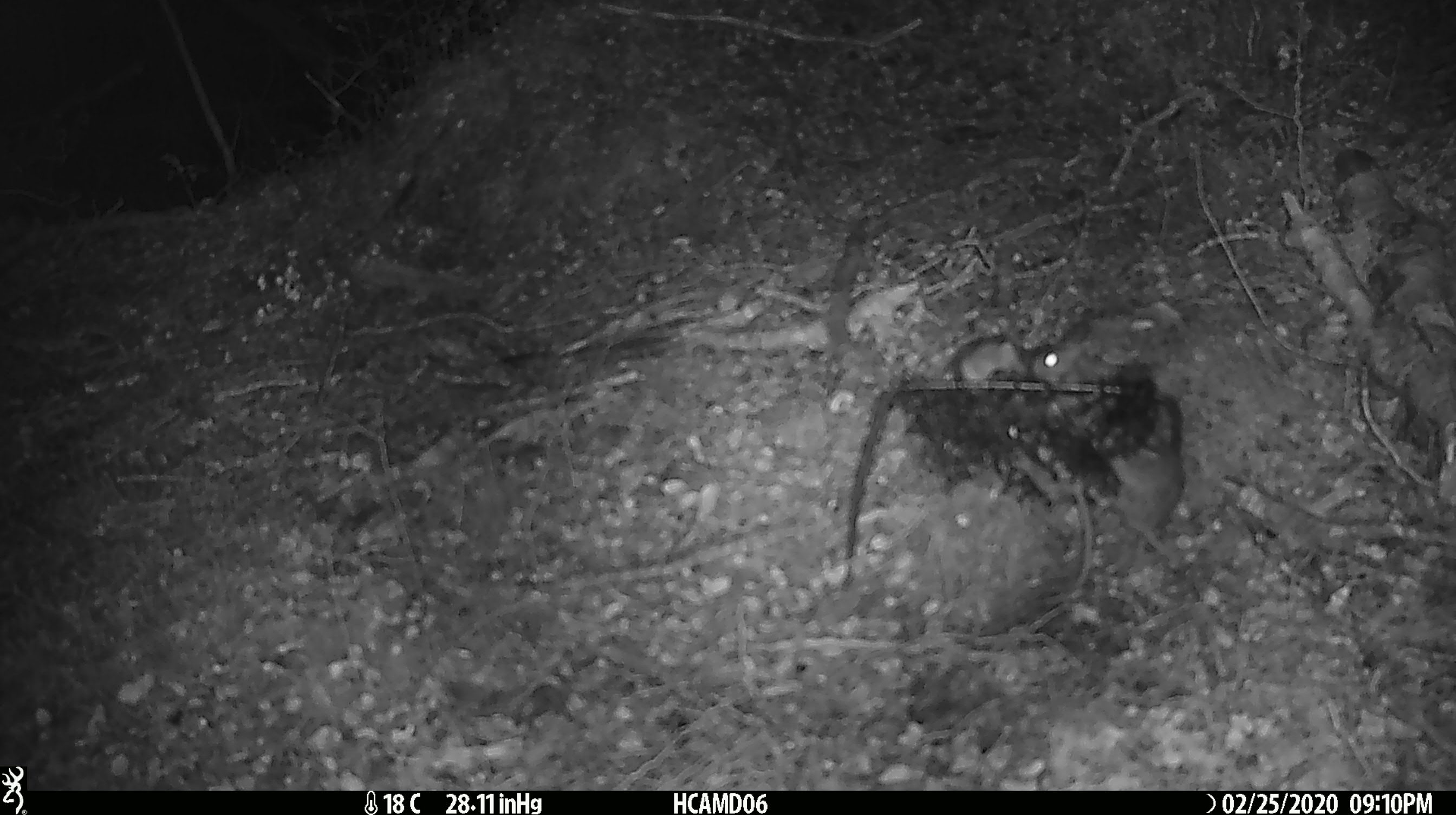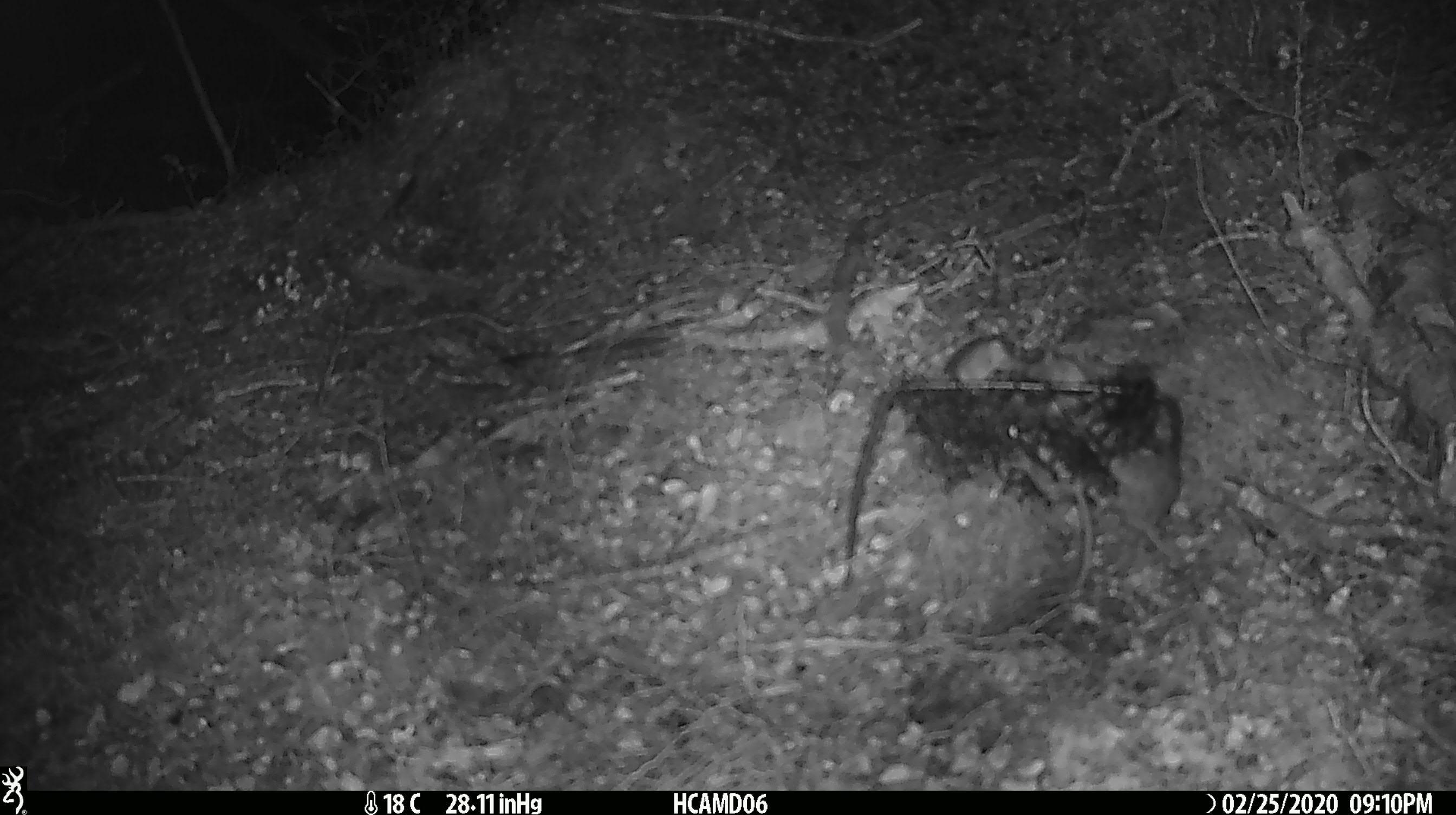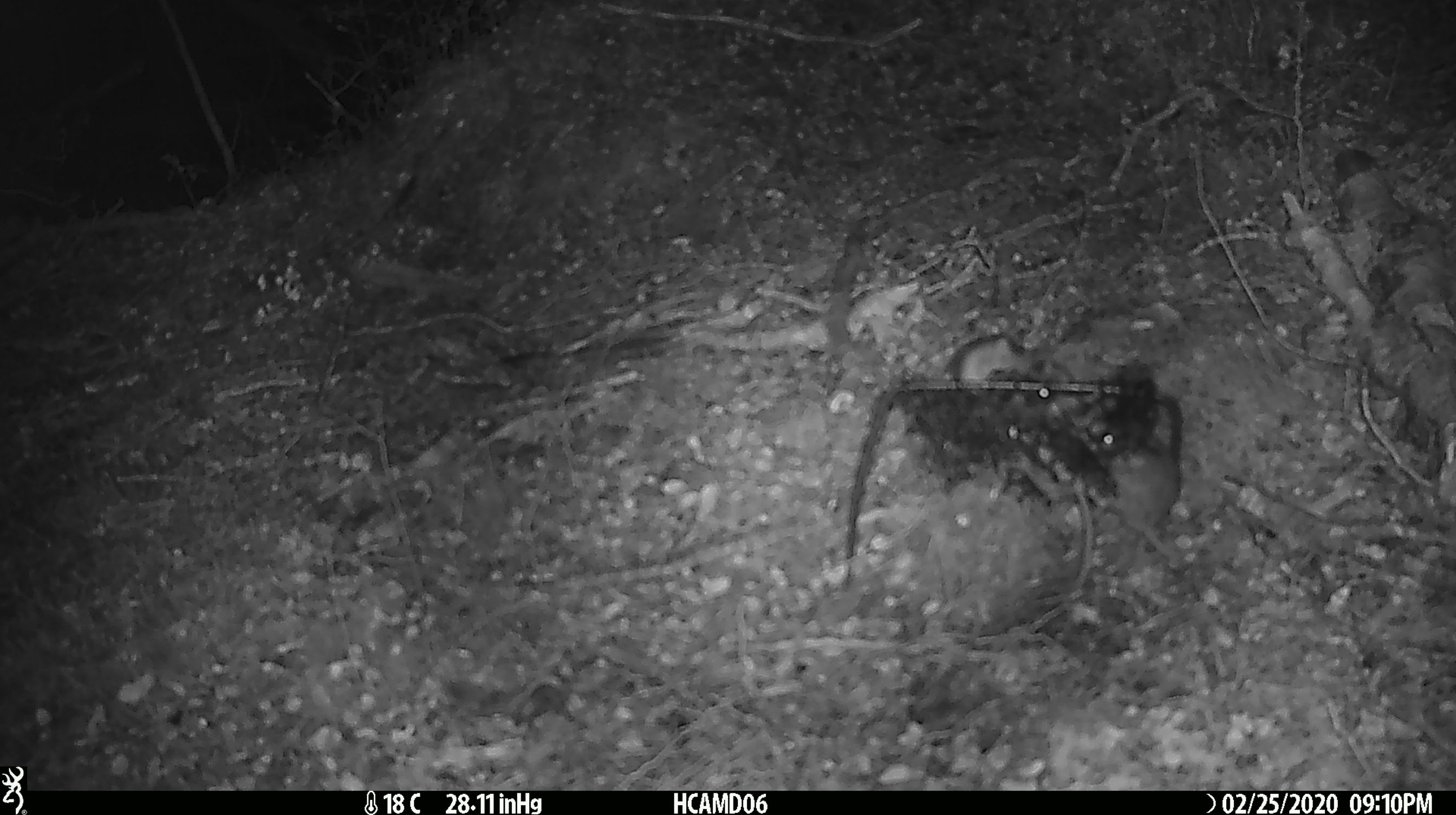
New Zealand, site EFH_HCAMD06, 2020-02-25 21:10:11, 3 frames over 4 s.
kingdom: Animalia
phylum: Chordata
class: Mammalia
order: Rodentia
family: Muridae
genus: Mus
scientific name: Mus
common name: mouse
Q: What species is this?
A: Mouse (Mus).